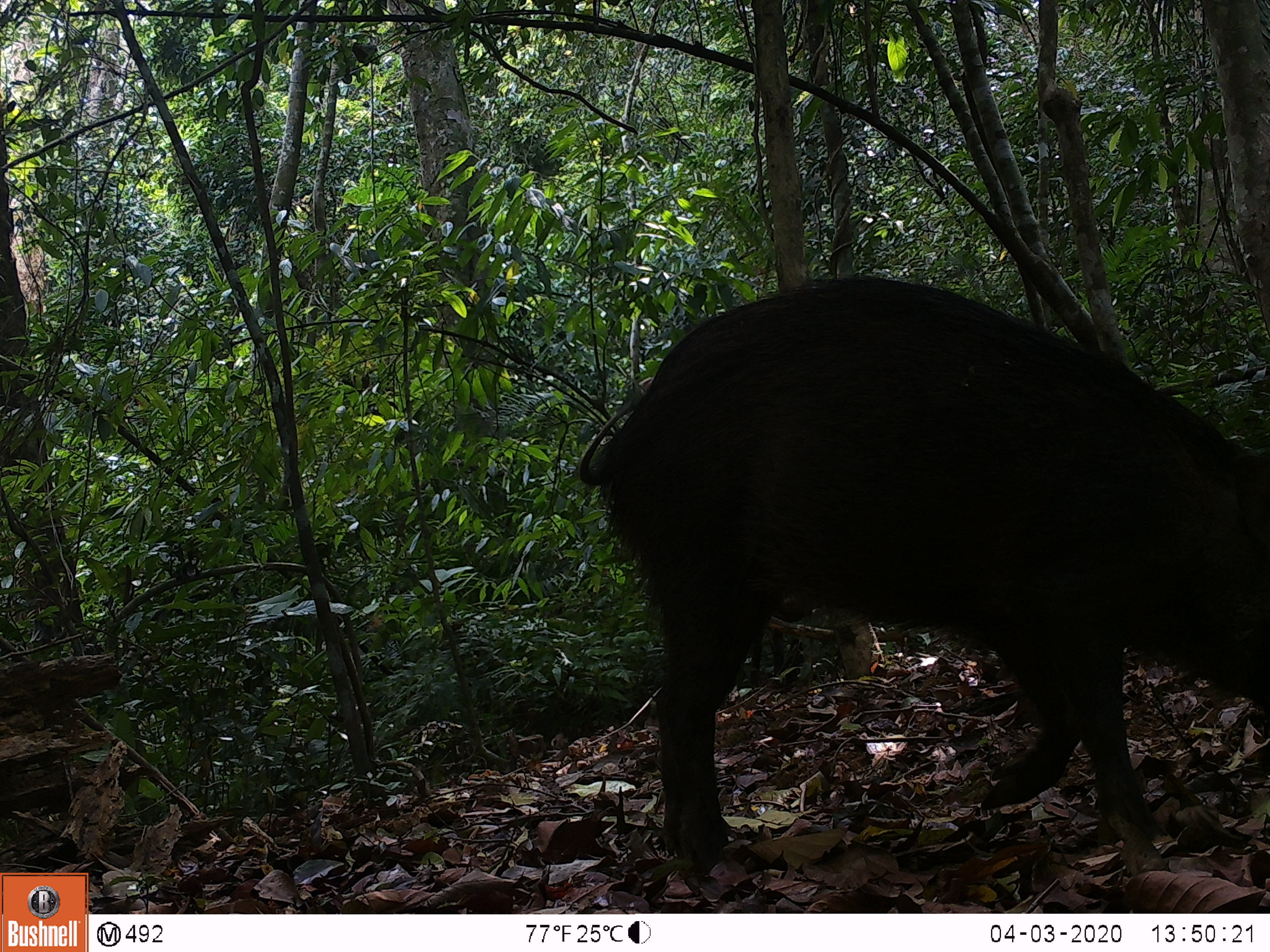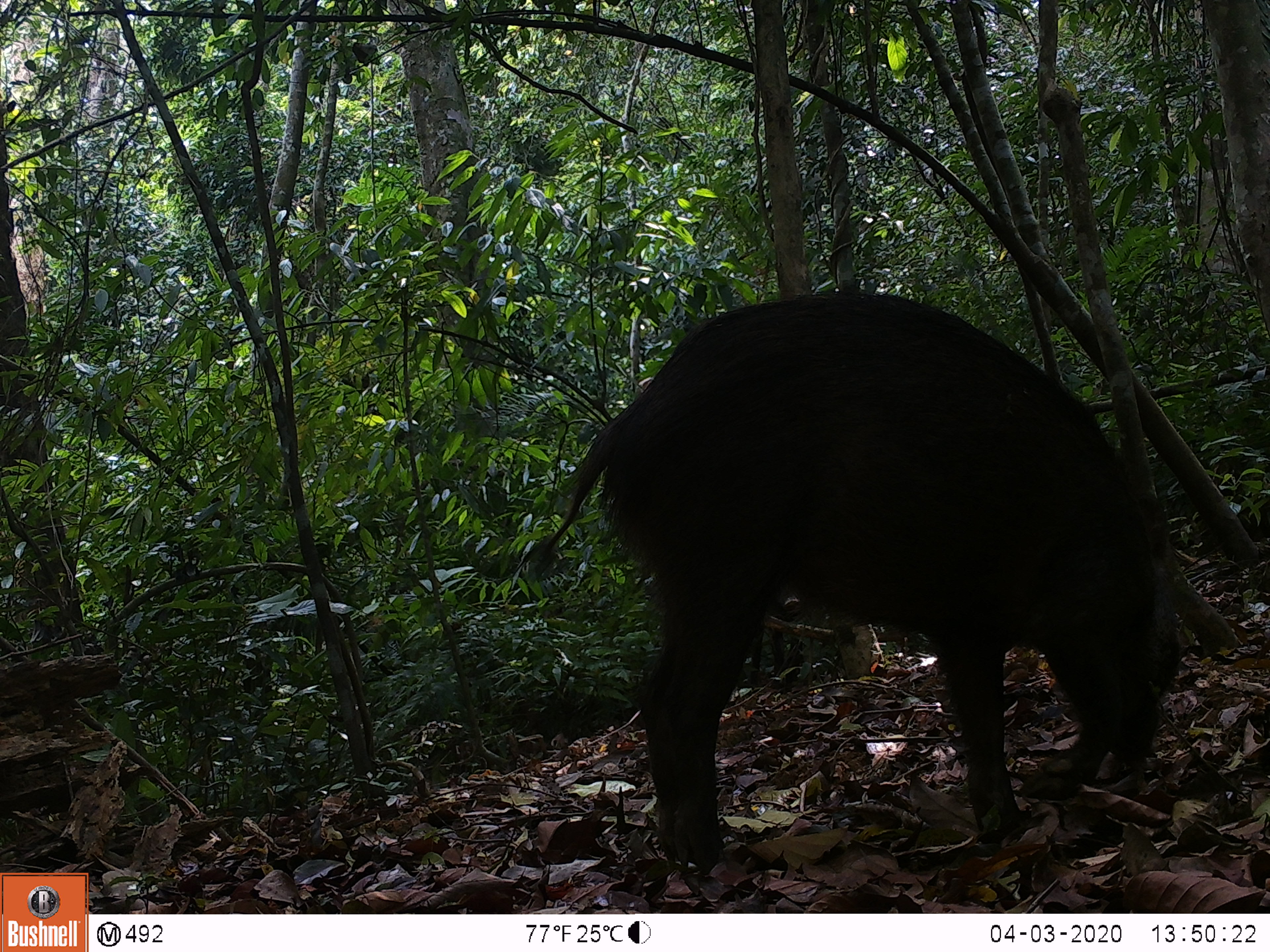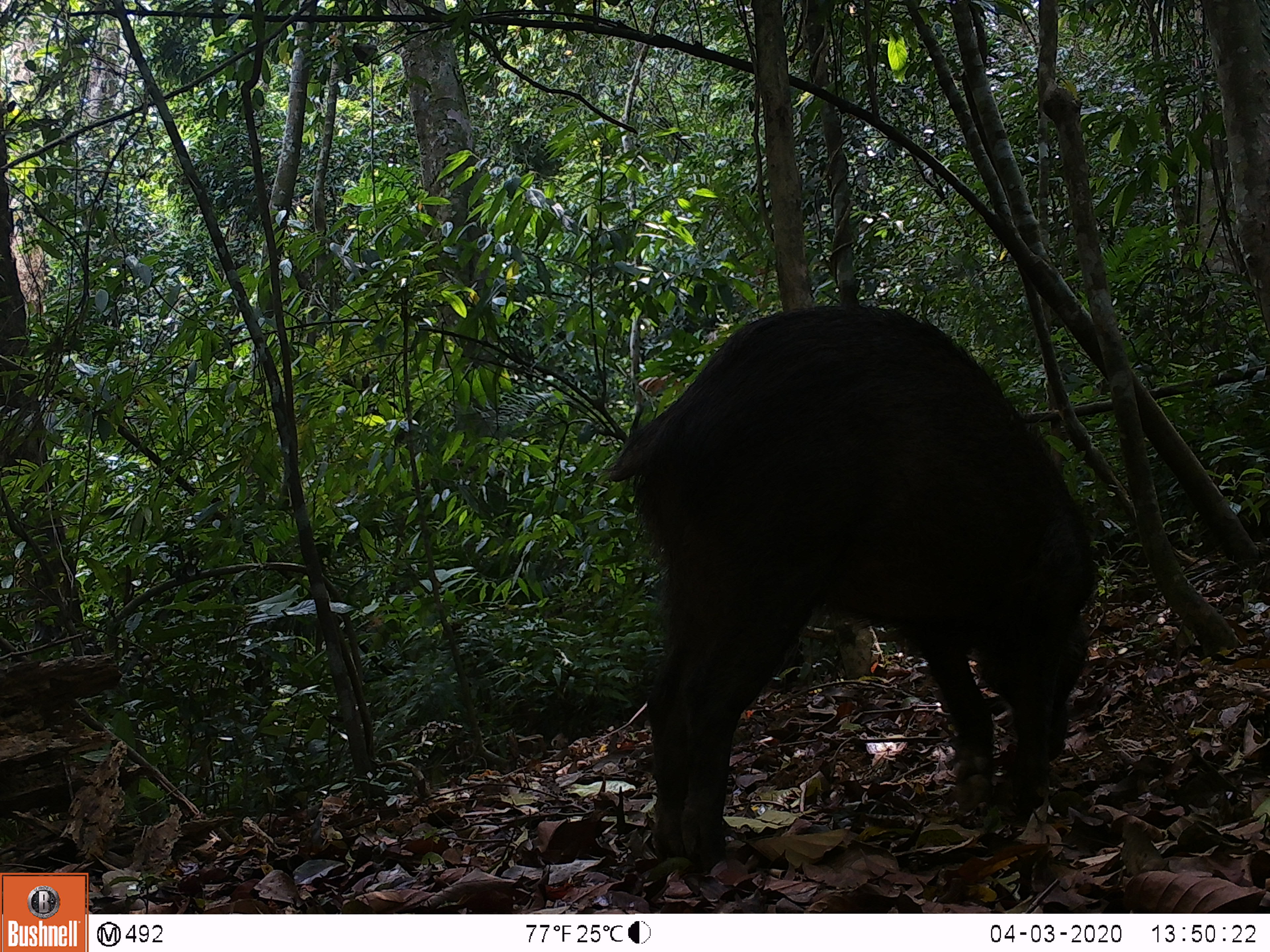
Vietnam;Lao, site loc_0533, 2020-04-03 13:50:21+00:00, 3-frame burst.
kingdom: Animalia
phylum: Chordata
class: Mammalia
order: Artiodactyla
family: Suidae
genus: Sus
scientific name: Sus scrofa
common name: eurasian wild pig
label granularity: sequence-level